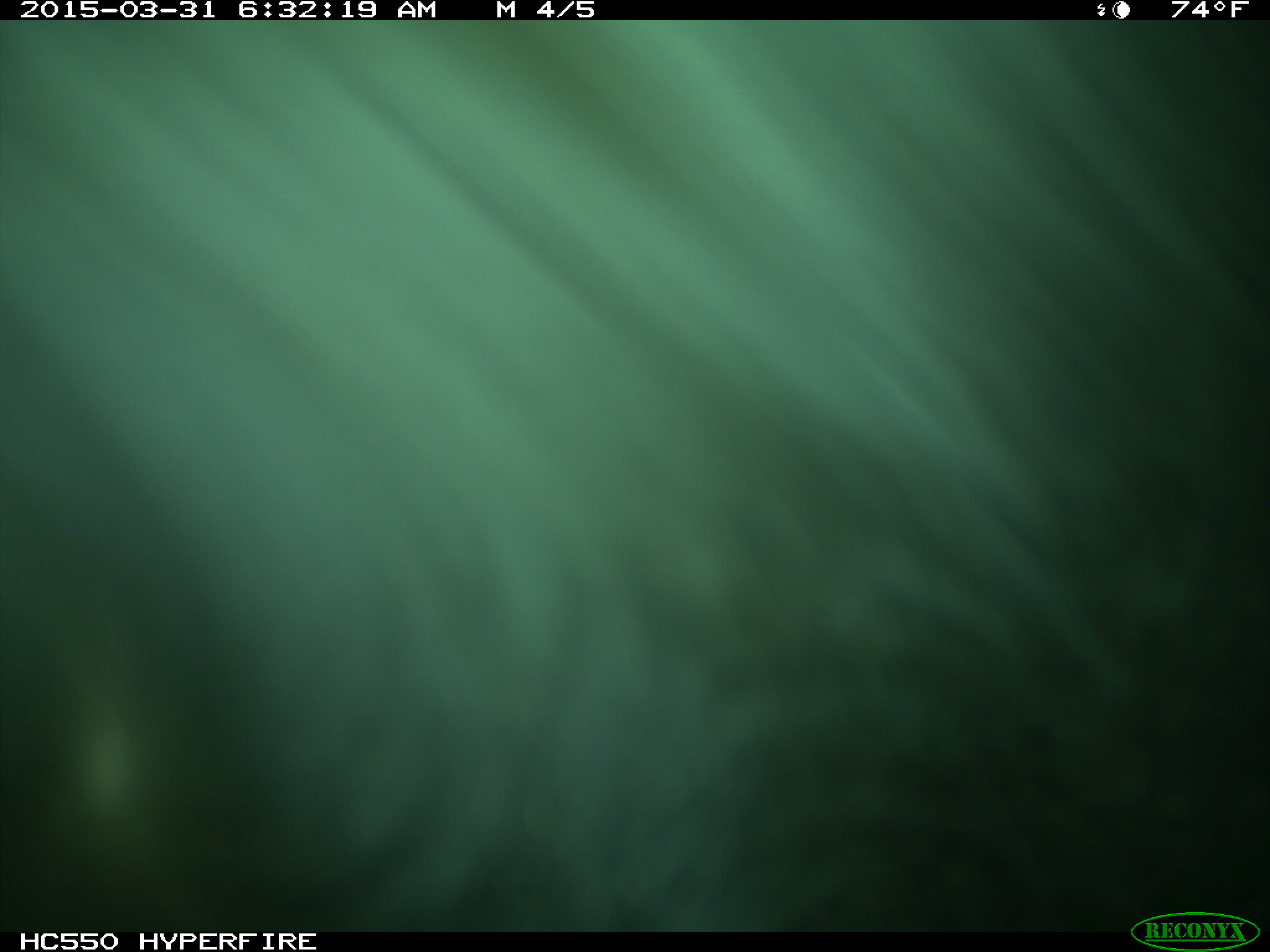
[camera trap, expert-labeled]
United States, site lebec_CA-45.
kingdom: Animalia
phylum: Chordata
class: Mammalia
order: Artiodactyla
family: Bovidae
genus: Bos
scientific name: Bos taurus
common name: domestic cow